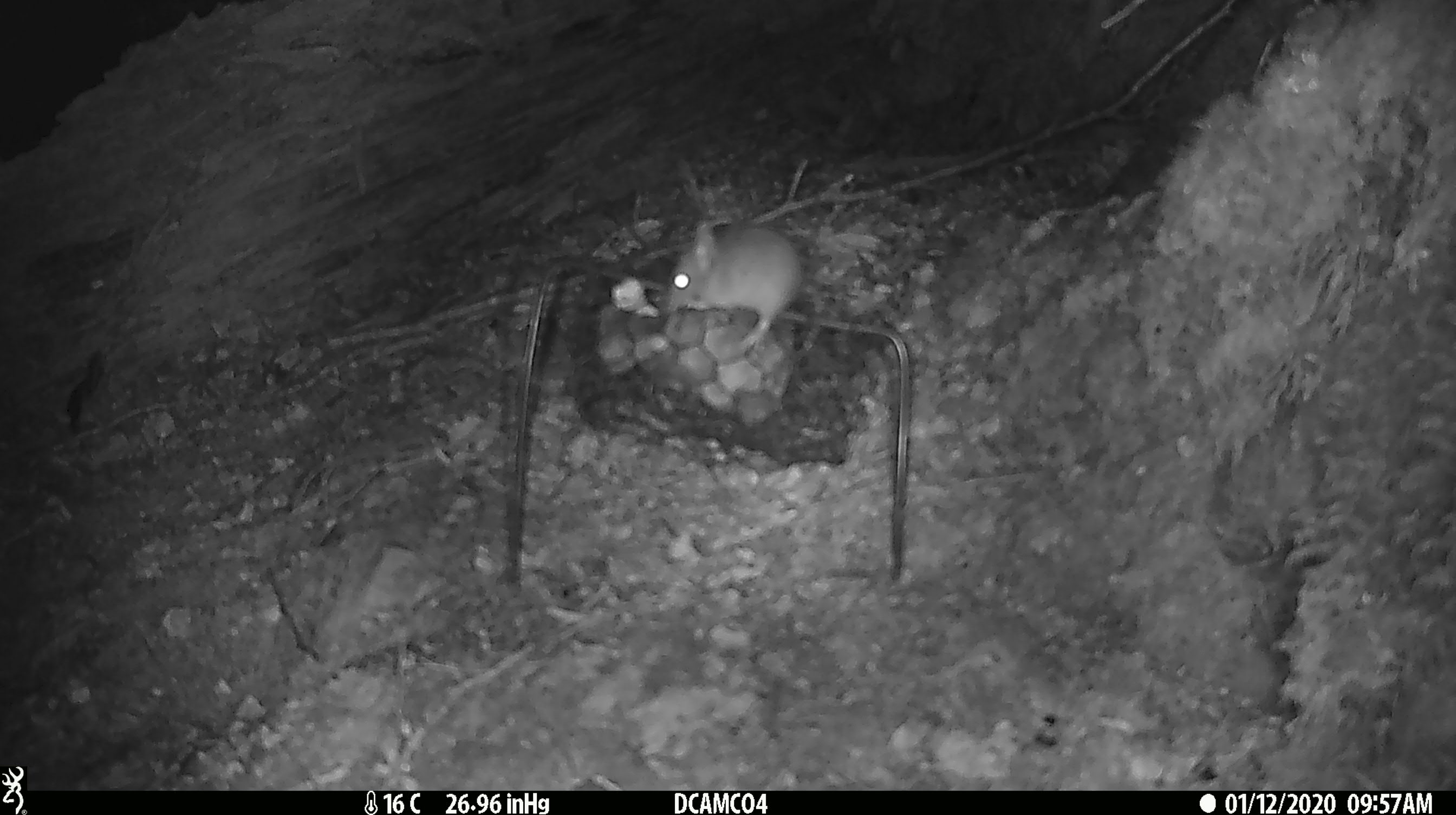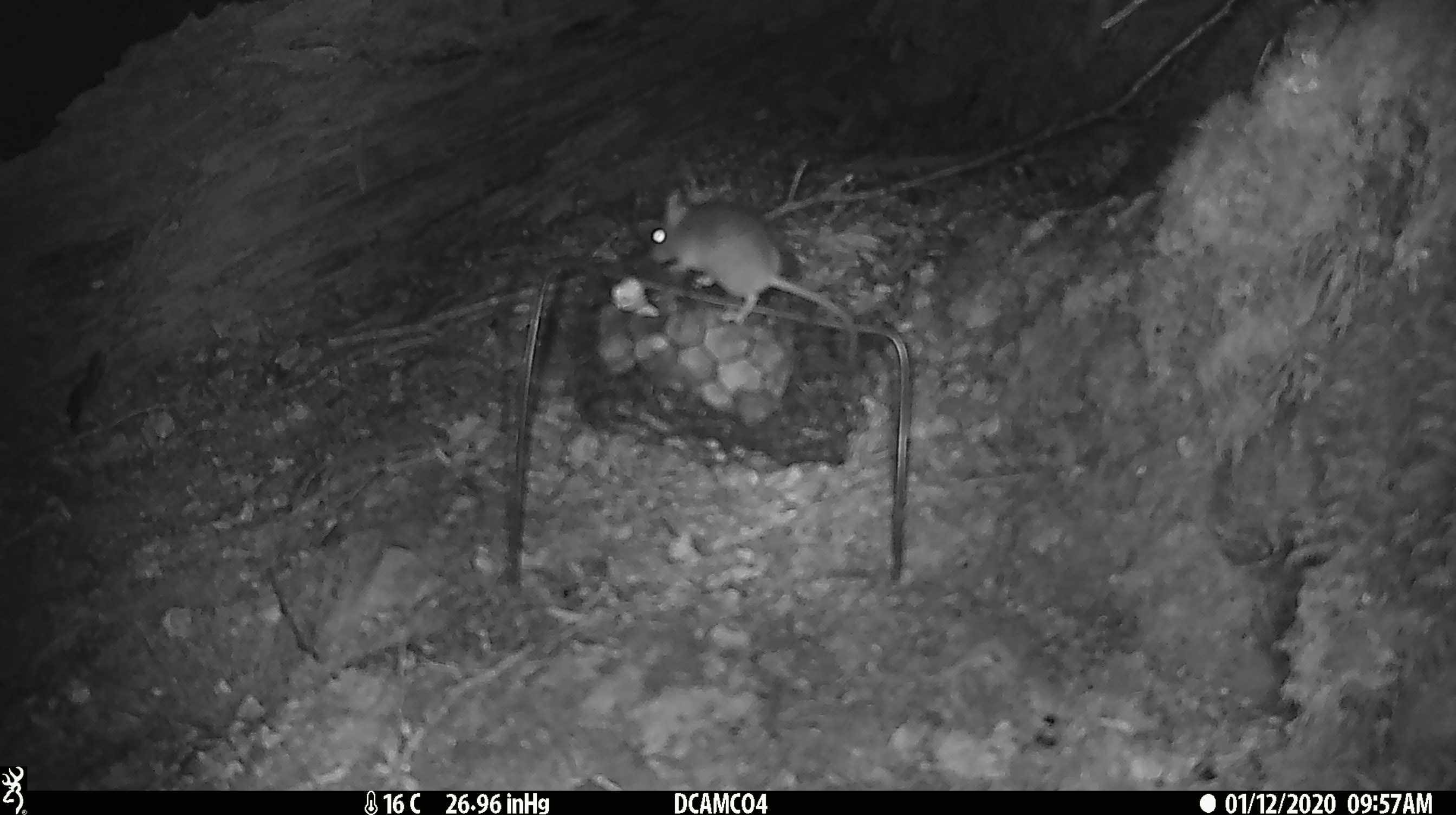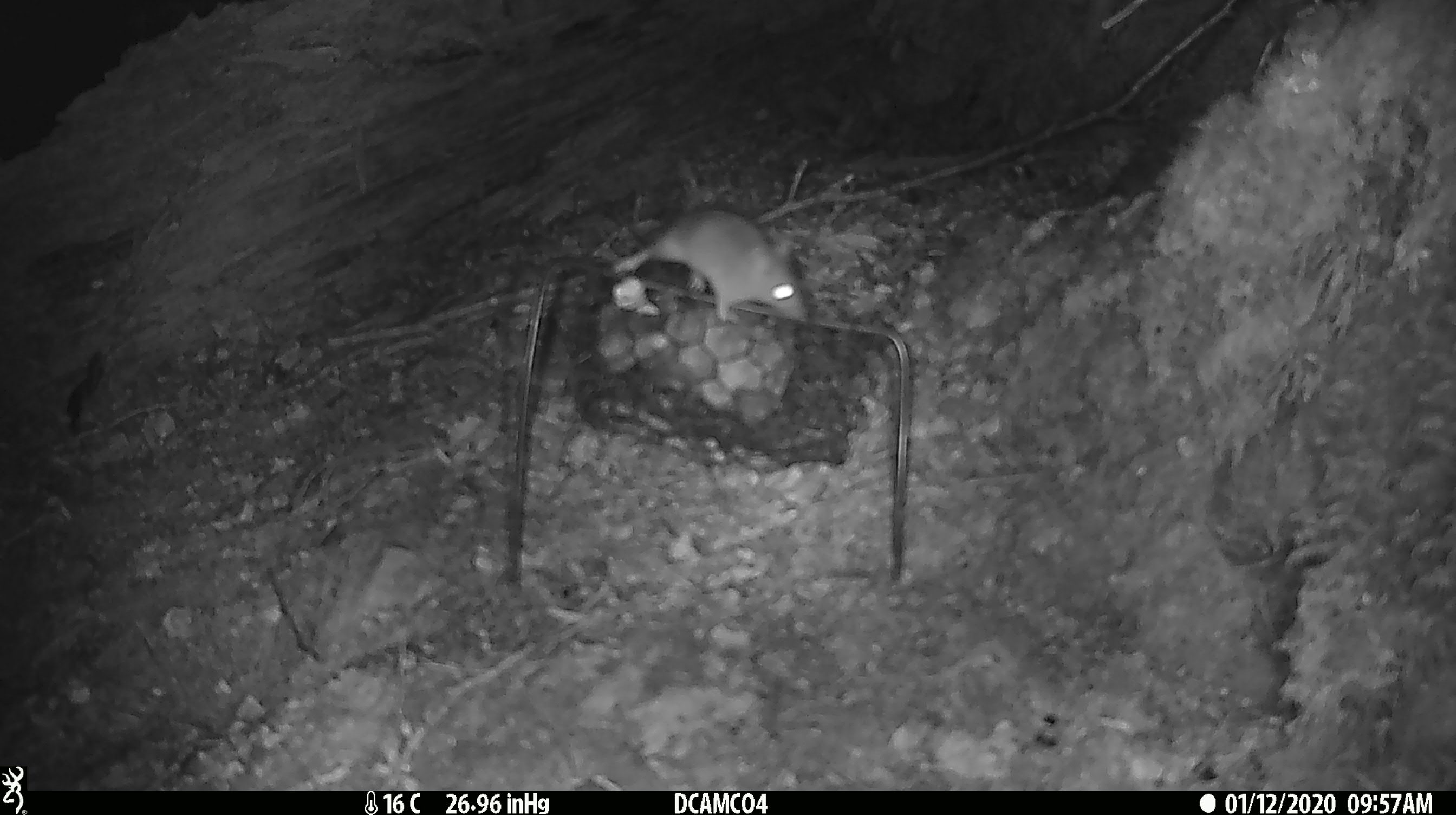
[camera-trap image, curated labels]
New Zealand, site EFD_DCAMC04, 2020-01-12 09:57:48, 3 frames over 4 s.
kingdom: Animalia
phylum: Chordata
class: Mammalia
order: Rodentia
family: Muridae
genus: Mus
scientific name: Mus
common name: mouse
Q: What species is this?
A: Mouse (Mus).